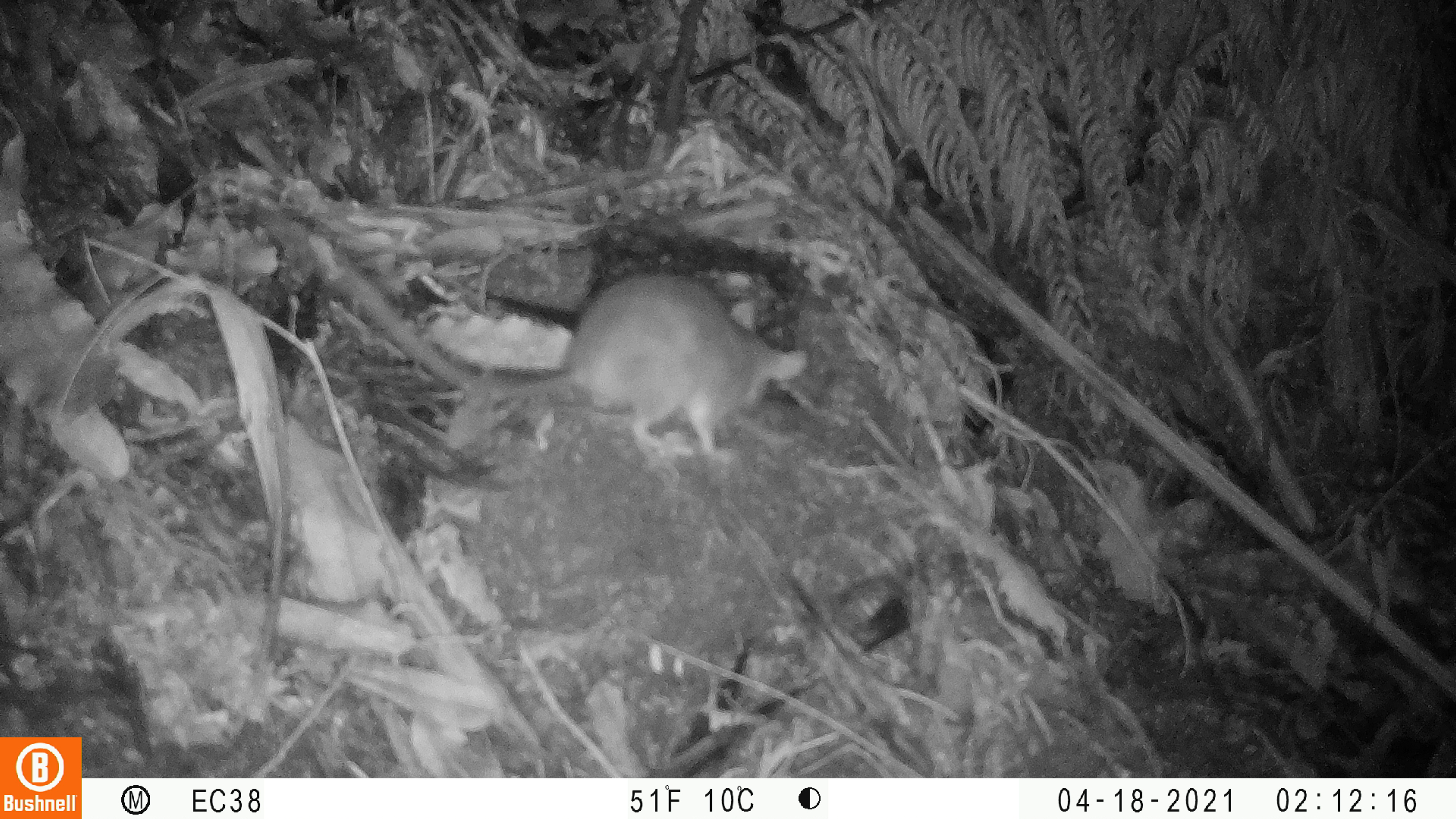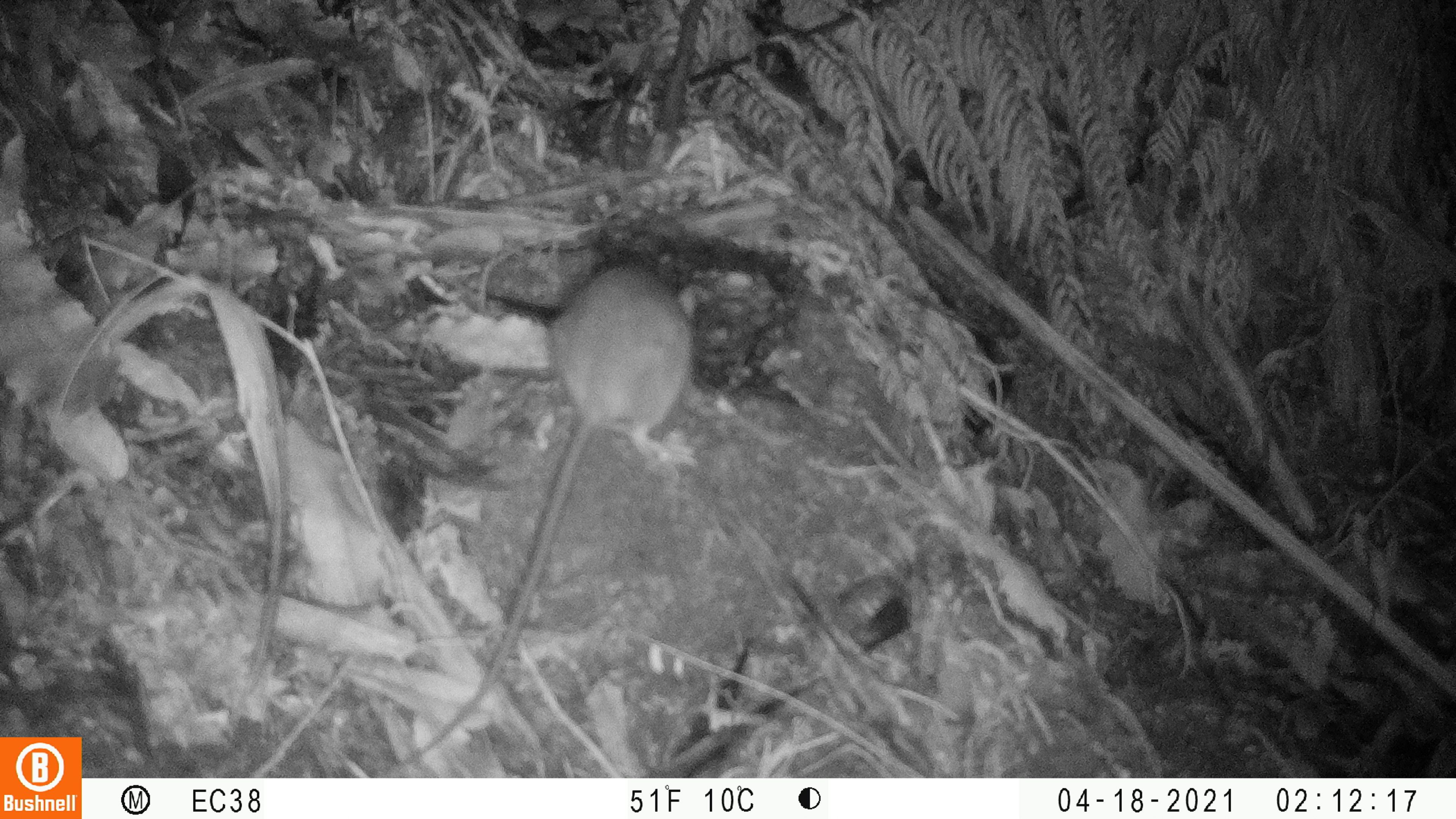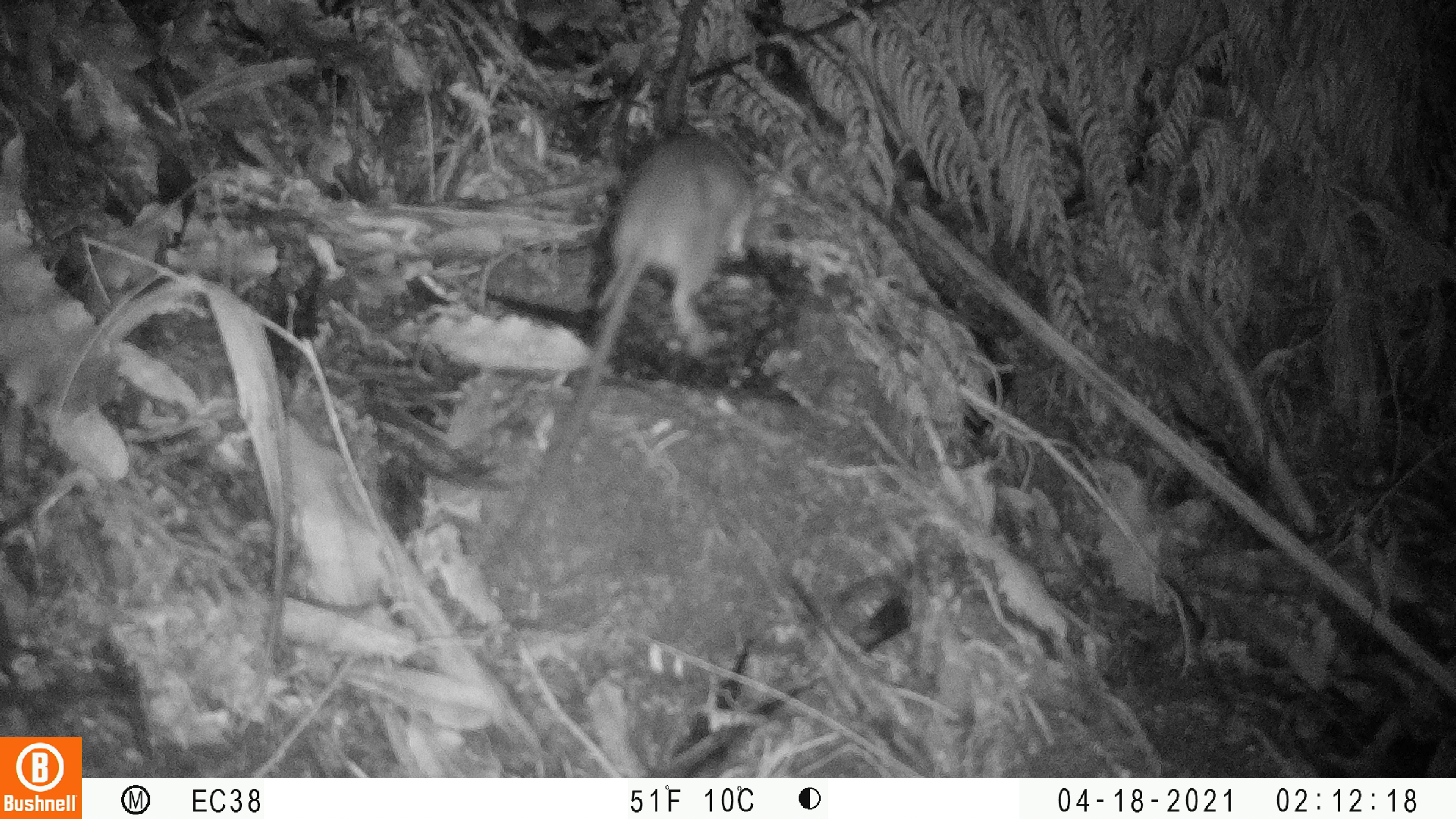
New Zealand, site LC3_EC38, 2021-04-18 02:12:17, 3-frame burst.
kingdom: Animalia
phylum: Chordata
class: Mammalia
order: Rodentia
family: Muridae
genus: Rattus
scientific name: Rattus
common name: rat